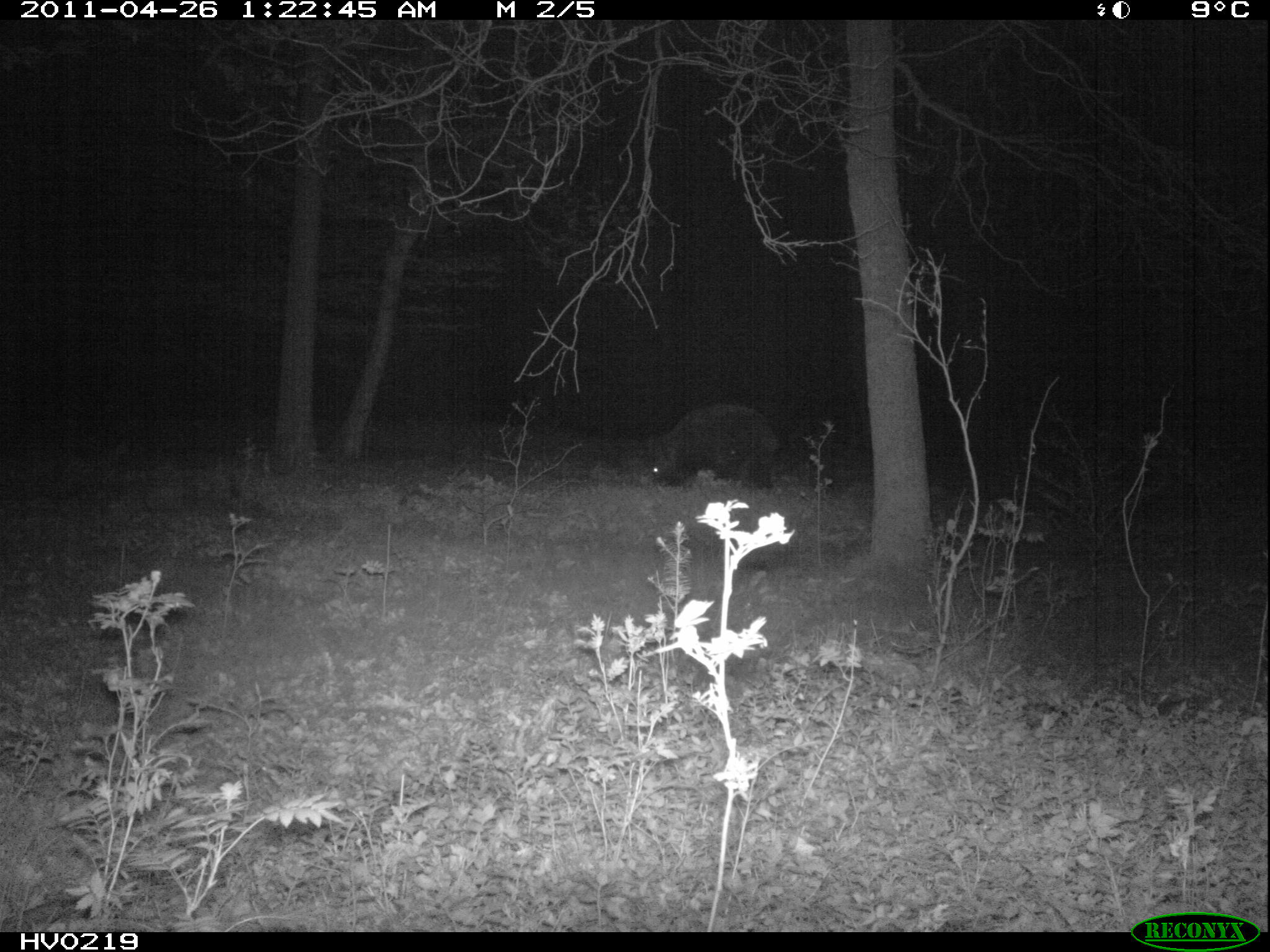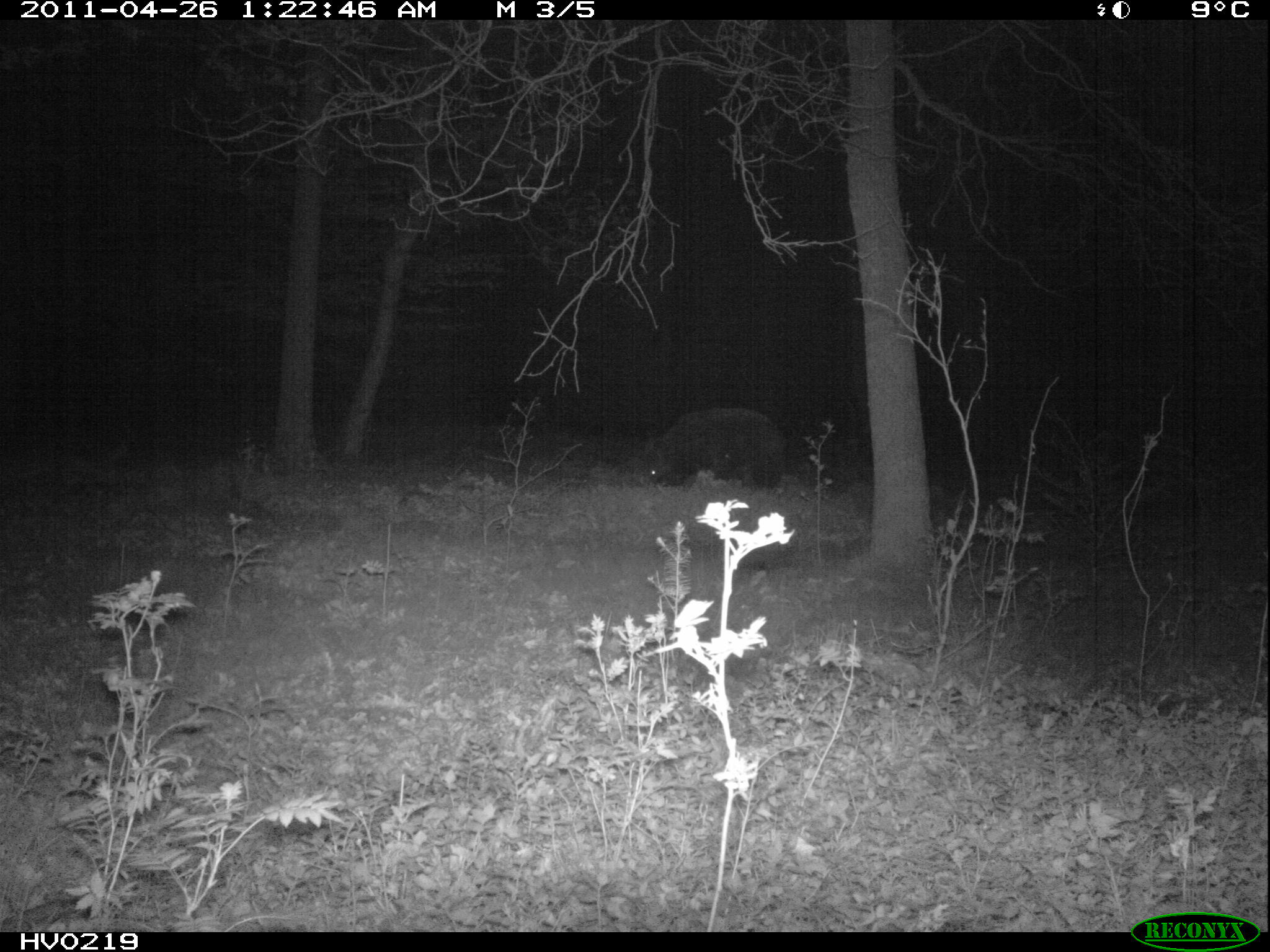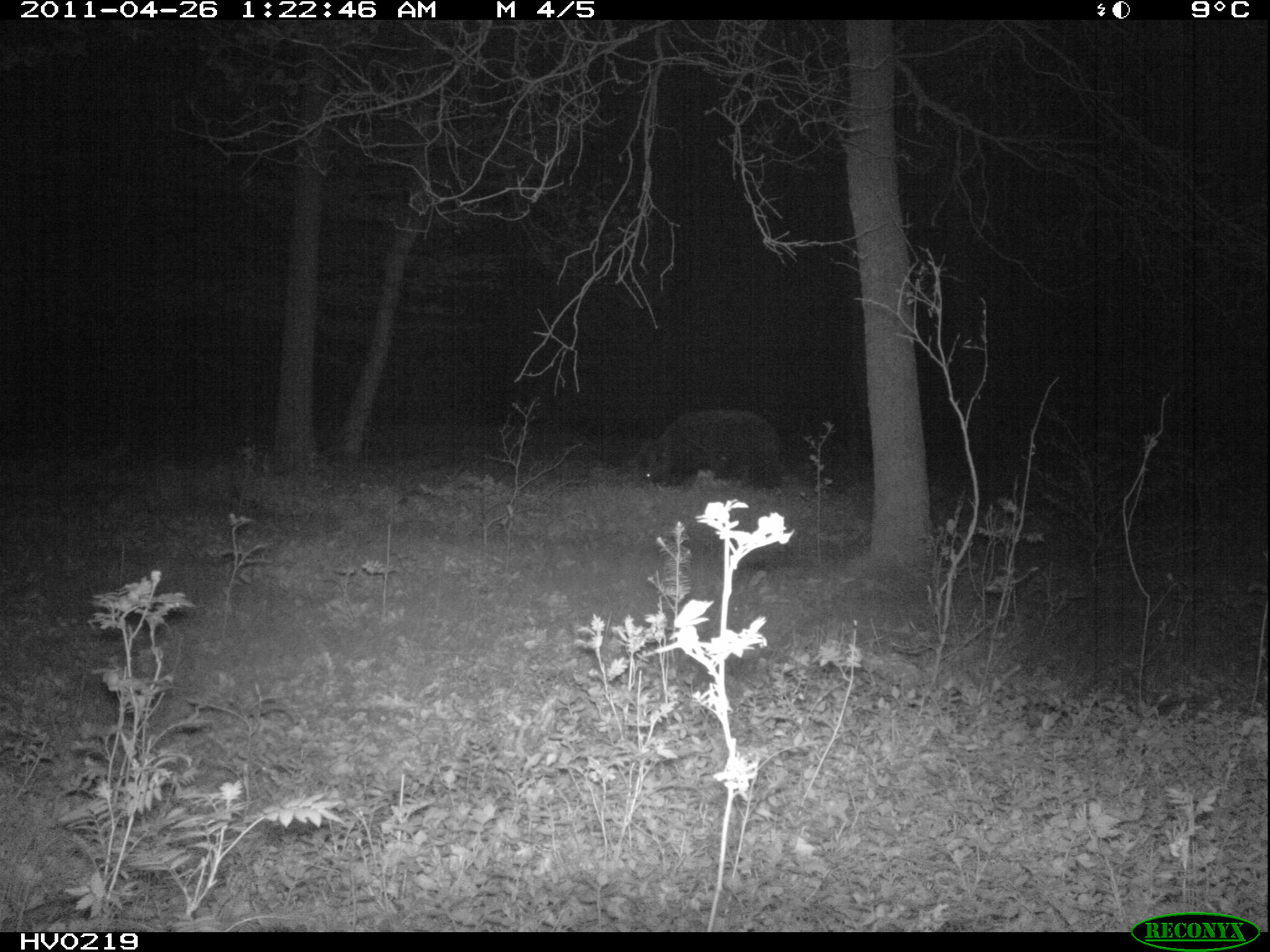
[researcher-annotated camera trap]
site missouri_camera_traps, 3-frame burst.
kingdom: Animalia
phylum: Chordata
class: Mammalia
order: Artiodactyla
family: Suidae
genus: Sus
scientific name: Sus scrofa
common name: wild boar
Wild boar (Sus scrofa). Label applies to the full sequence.